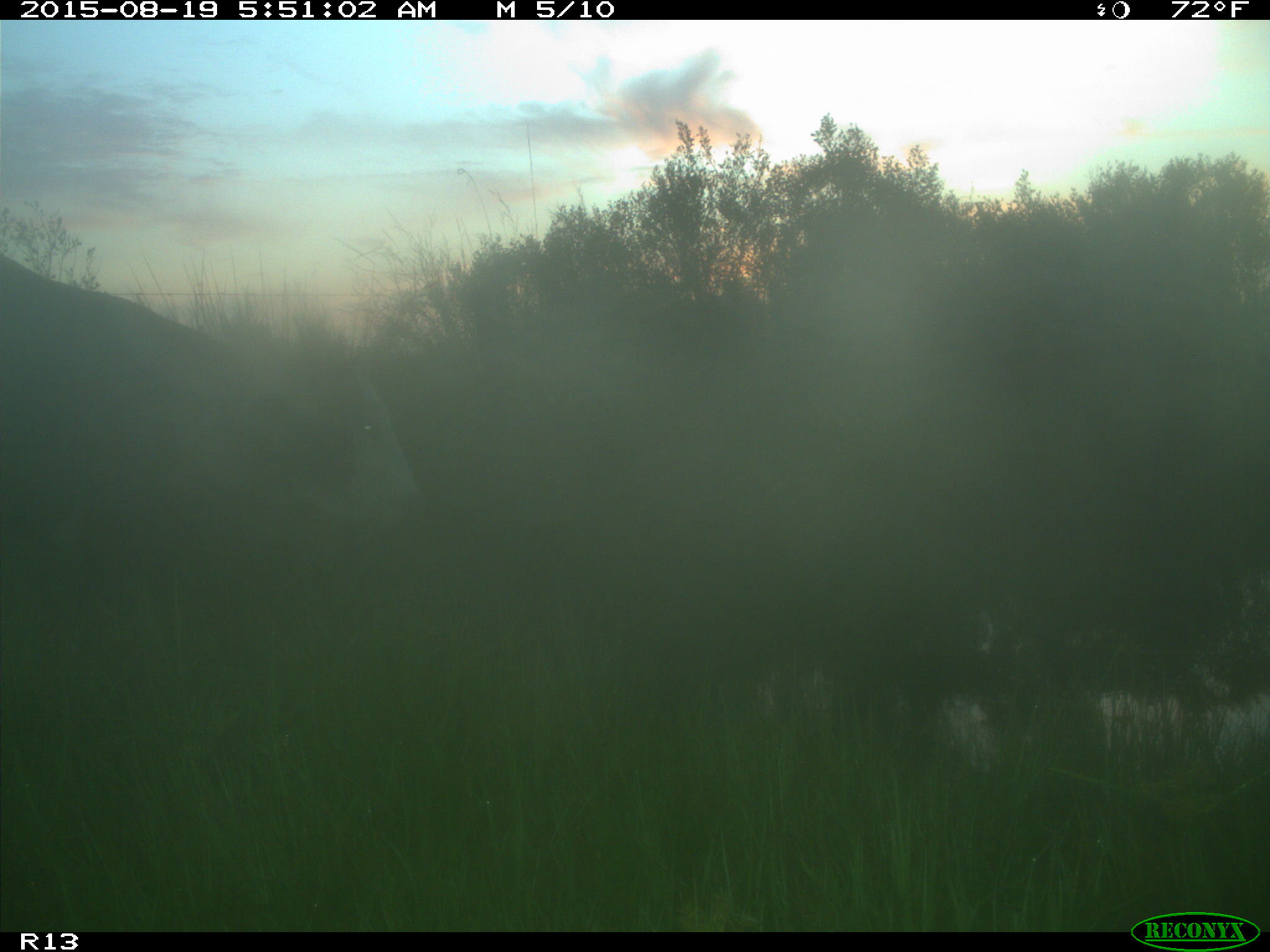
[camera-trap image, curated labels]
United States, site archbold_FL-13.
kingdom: Animalia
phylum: Chordata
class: Mammalia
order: Artiodactyla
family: Bovidae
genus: Bos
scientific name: Bos taurus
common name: domestic cow